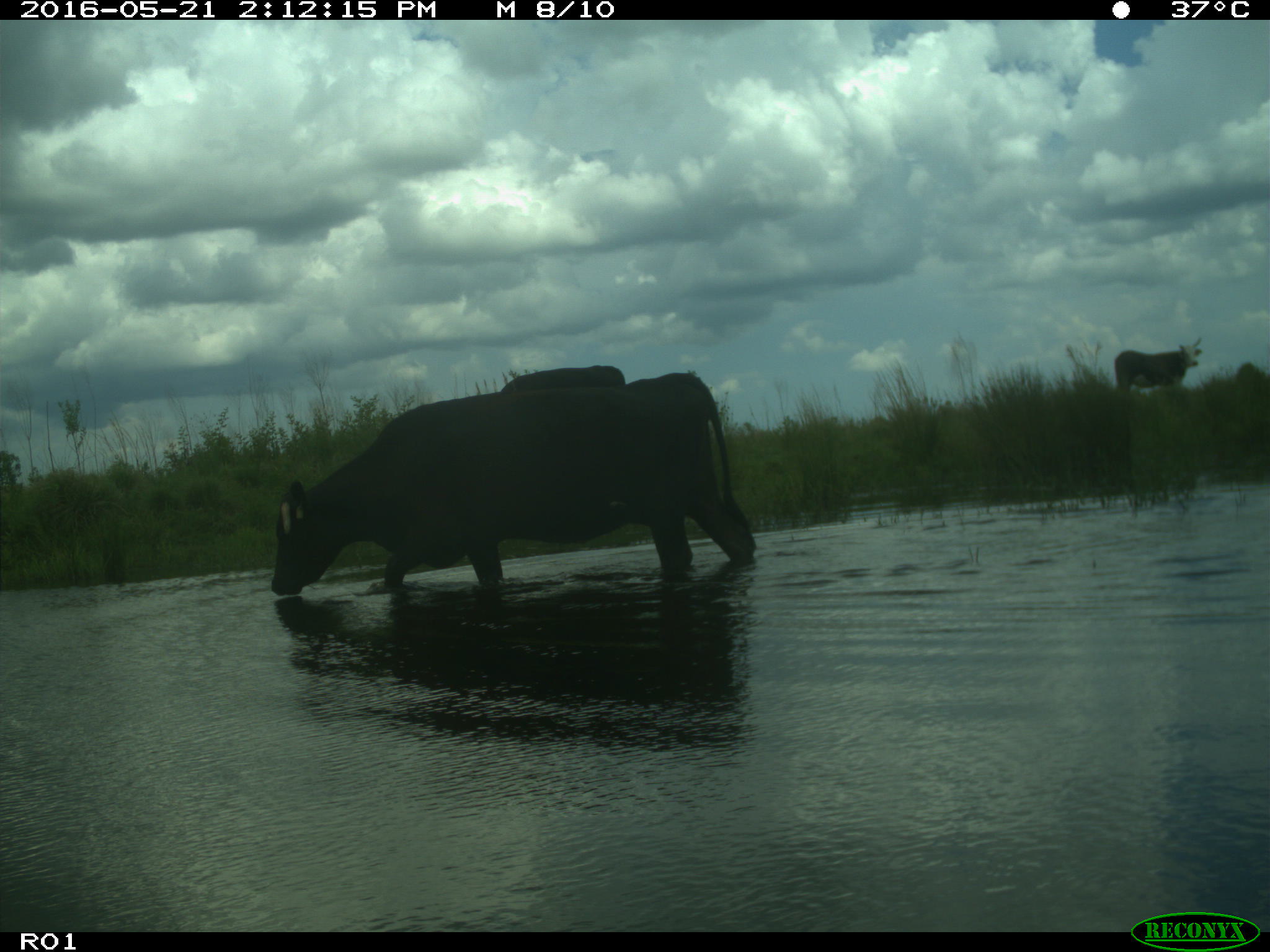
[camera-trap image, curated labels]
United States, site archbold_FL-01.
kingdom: Animalia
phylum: Chordata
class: Mammalia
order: Artiodactyla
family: Bovidae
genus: Bos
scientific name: Bos taurus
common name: domestic cow